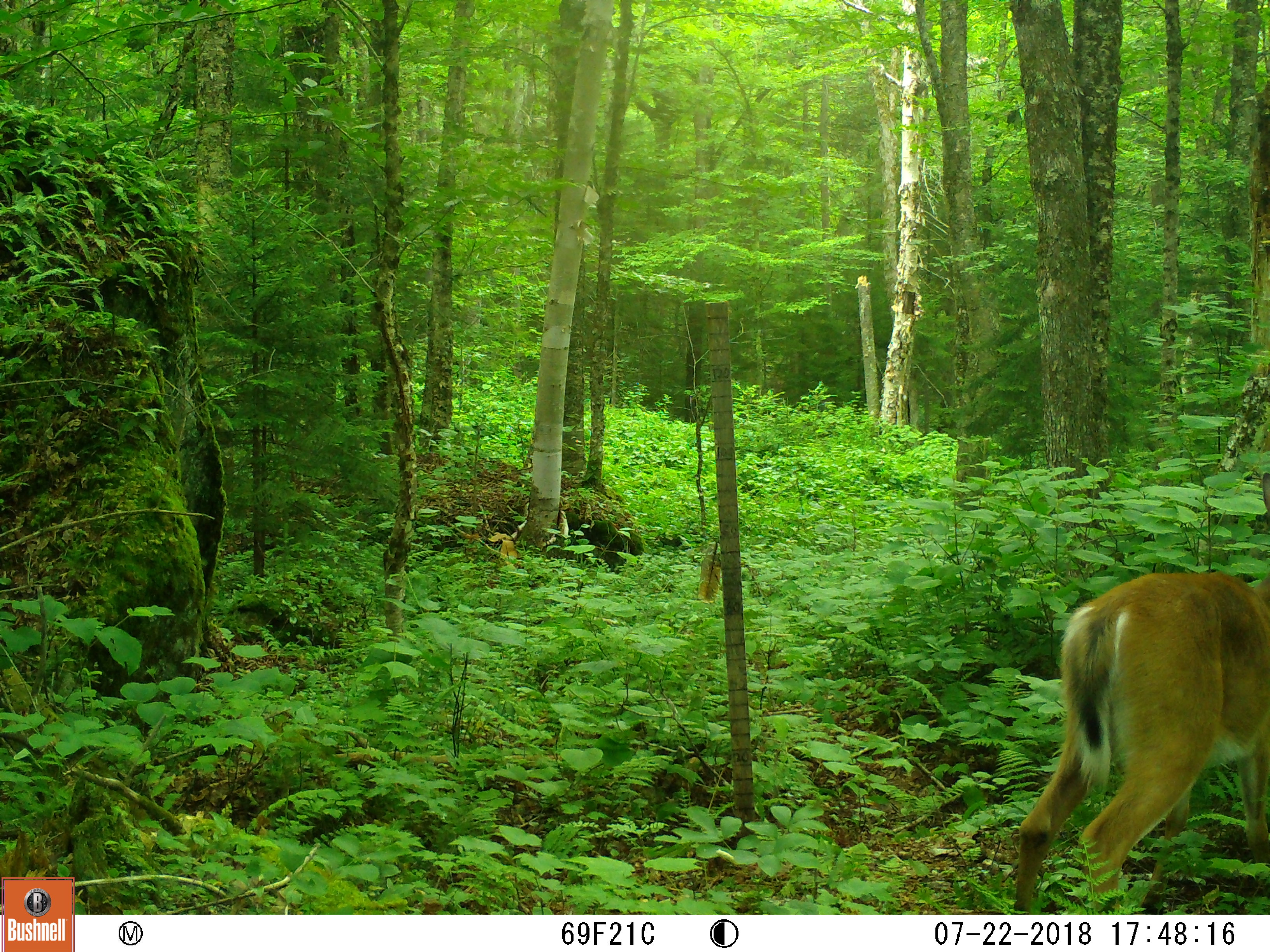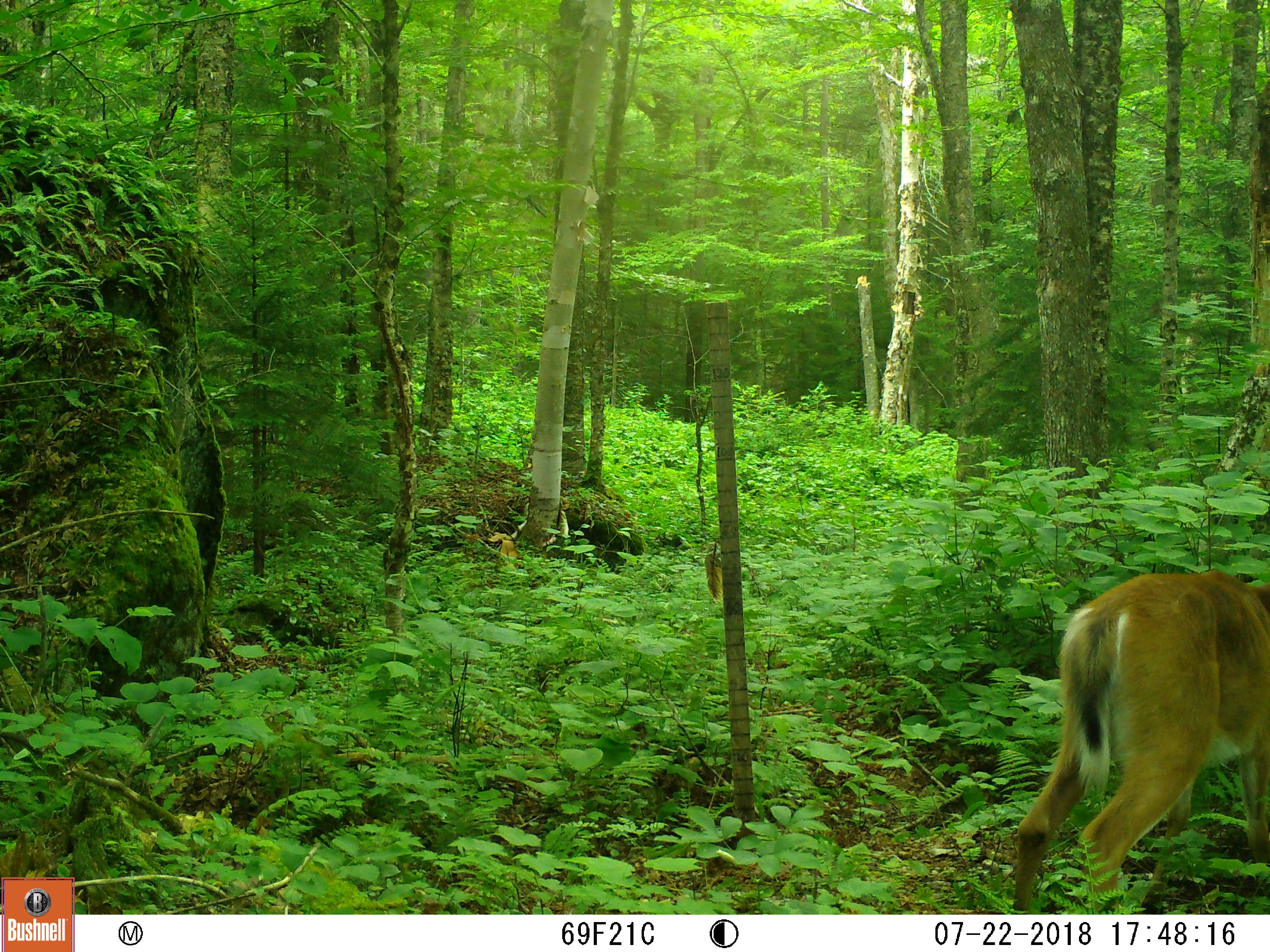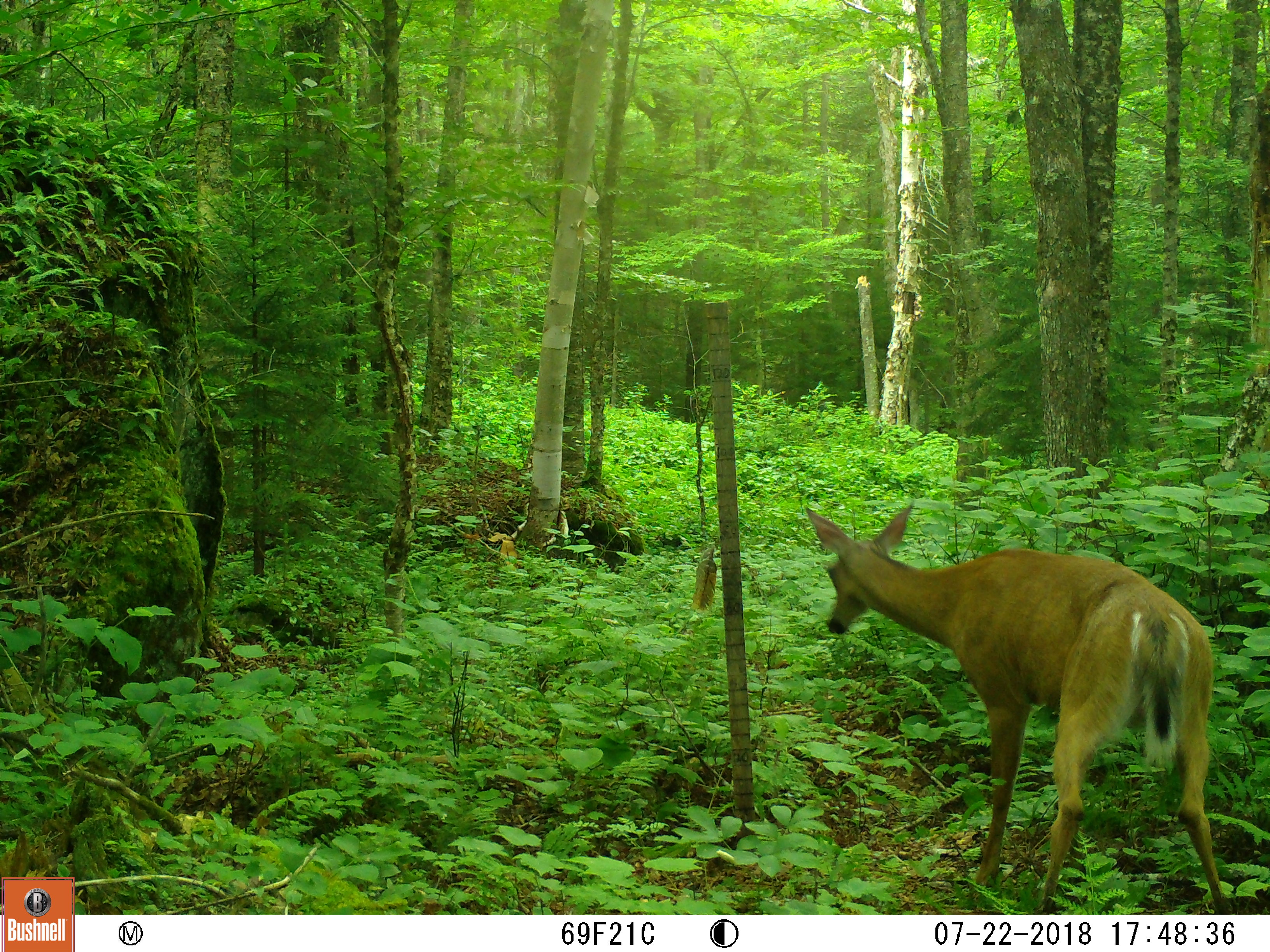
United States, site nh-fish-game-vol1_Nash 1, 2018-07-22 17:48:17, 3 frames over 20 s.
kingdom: Animalia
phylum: Chordata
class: Mammalia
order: Artiodactyla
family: Cervidae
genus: Odocoileus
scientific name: Odocoileus virginianus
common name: white-tailed deer